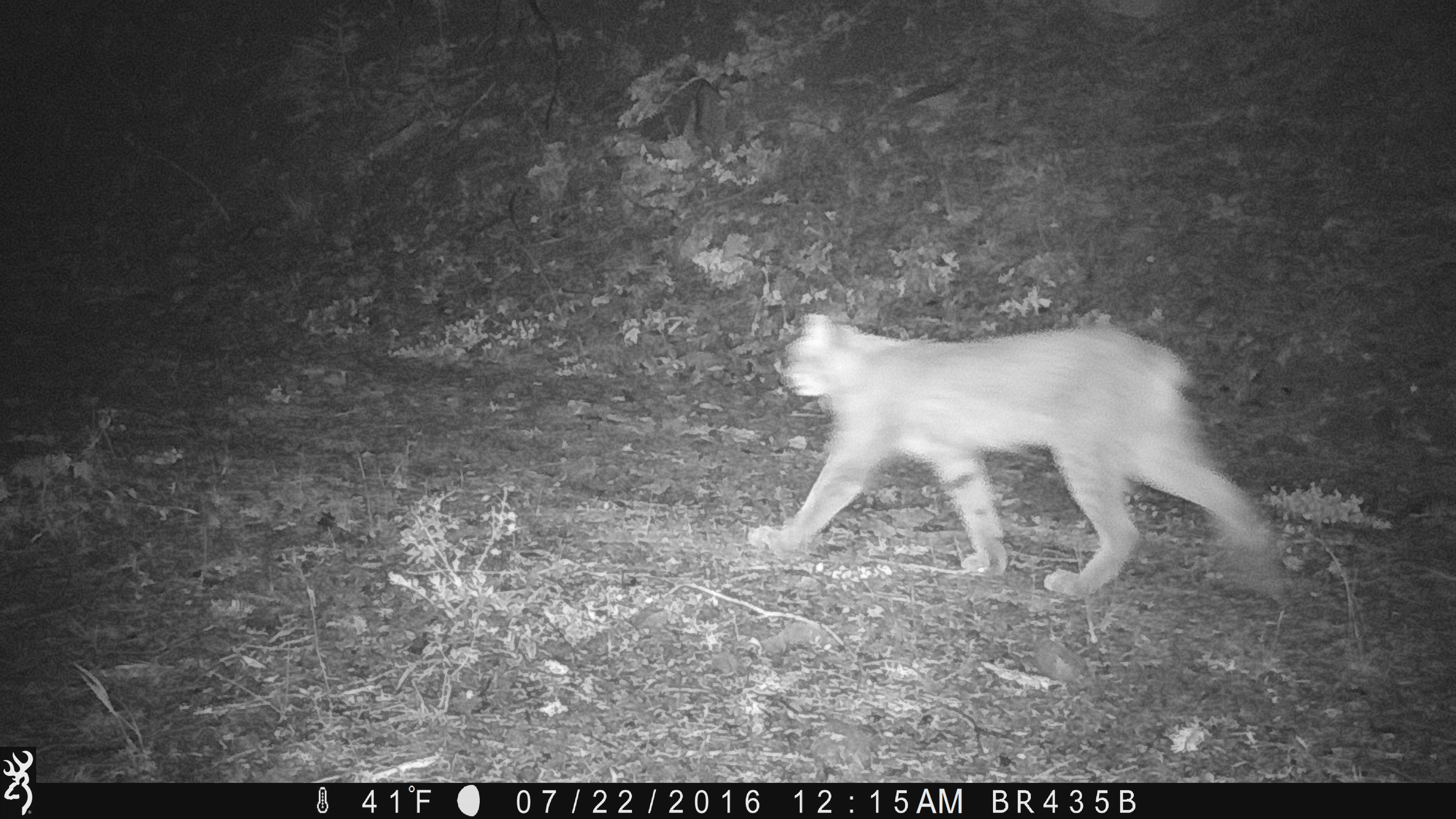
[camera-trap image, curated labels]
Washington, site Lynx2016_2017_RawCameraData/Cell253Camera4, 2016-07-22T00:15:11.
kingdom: Animalia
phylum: Chordata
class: Mammalia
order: Carnivora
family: Felidae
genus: Lynx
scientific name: Lynx canadensis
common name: canada lynx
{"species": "Lynx canadensis (canada lynx)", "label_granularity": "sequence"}